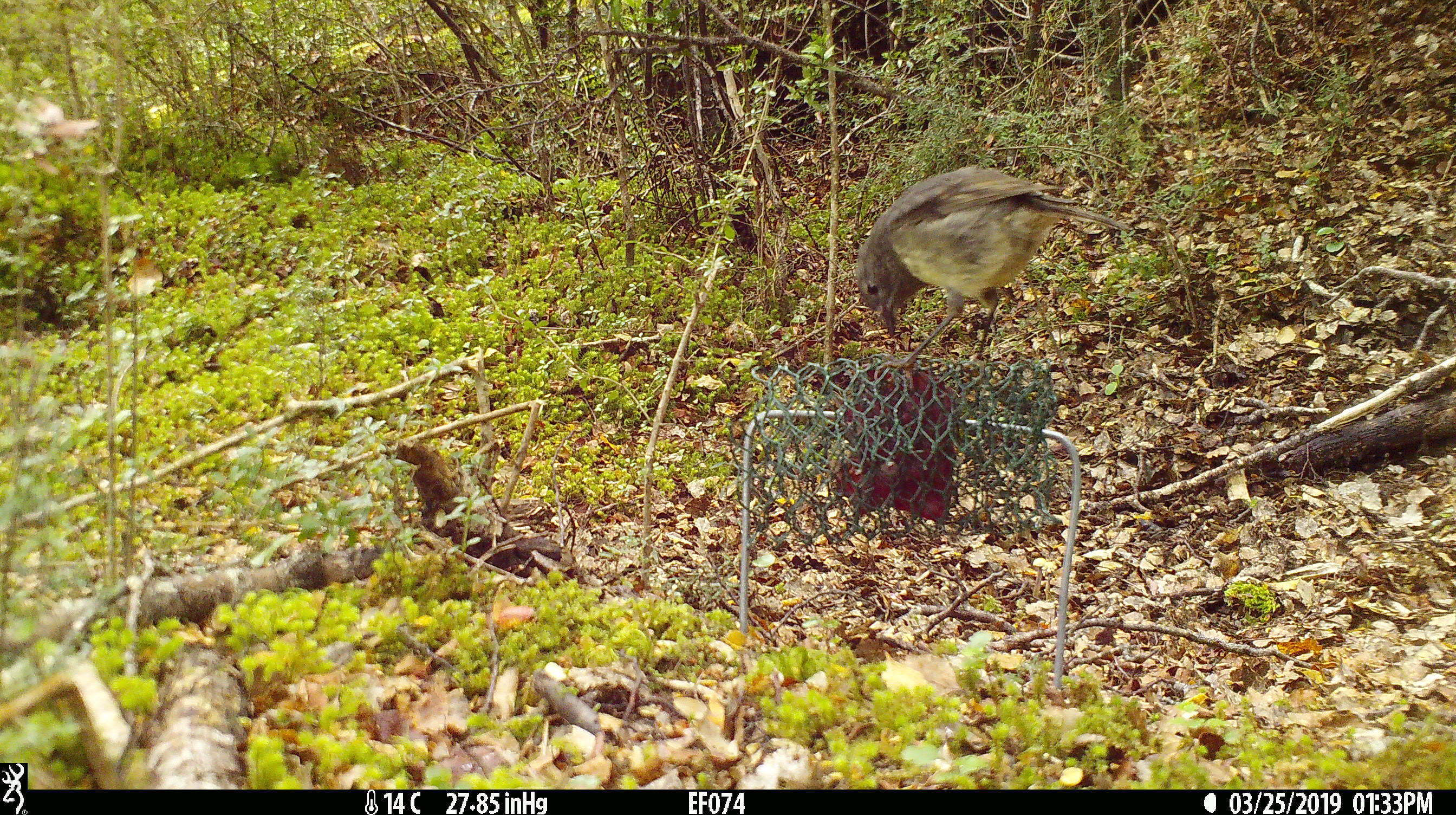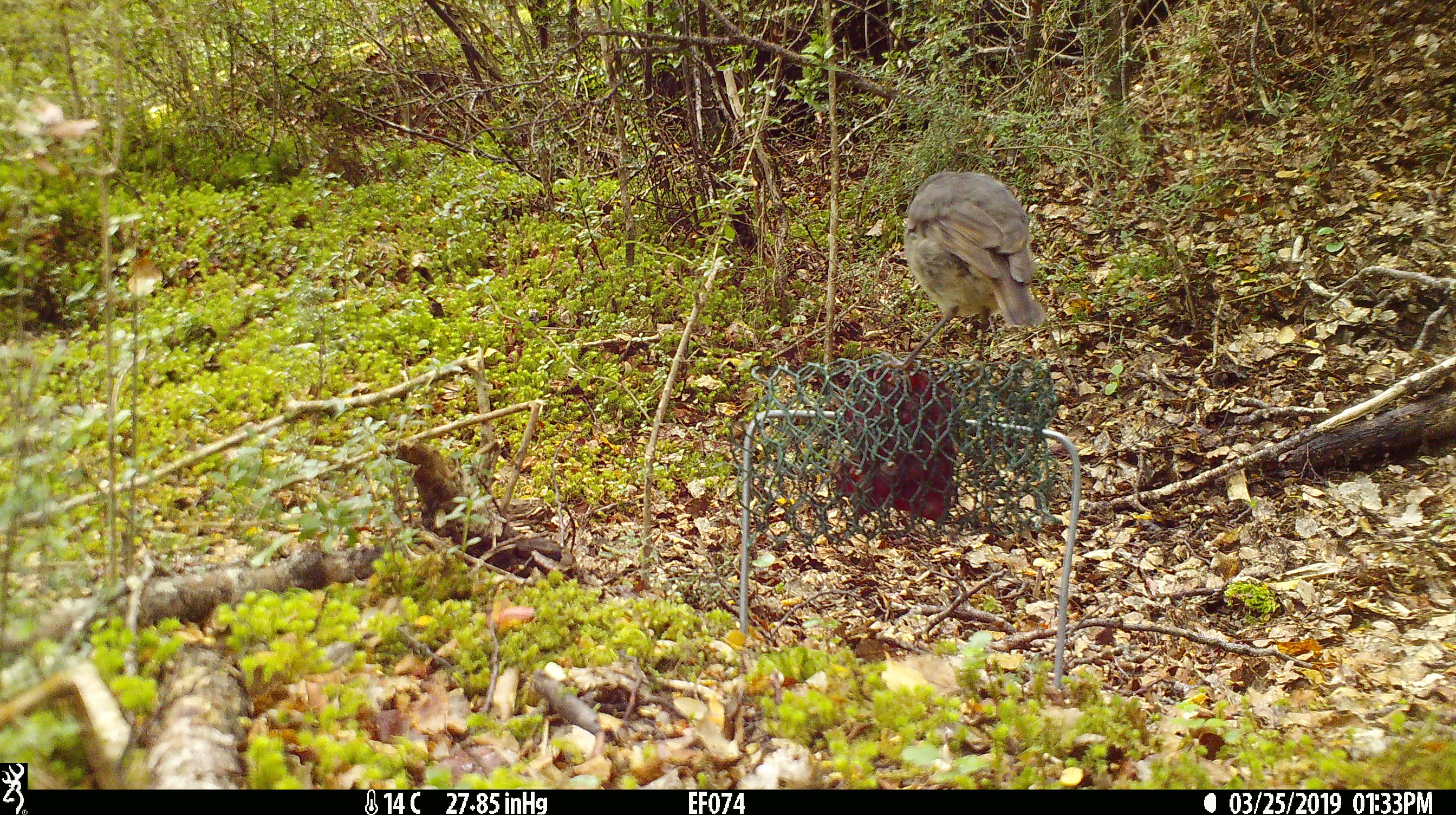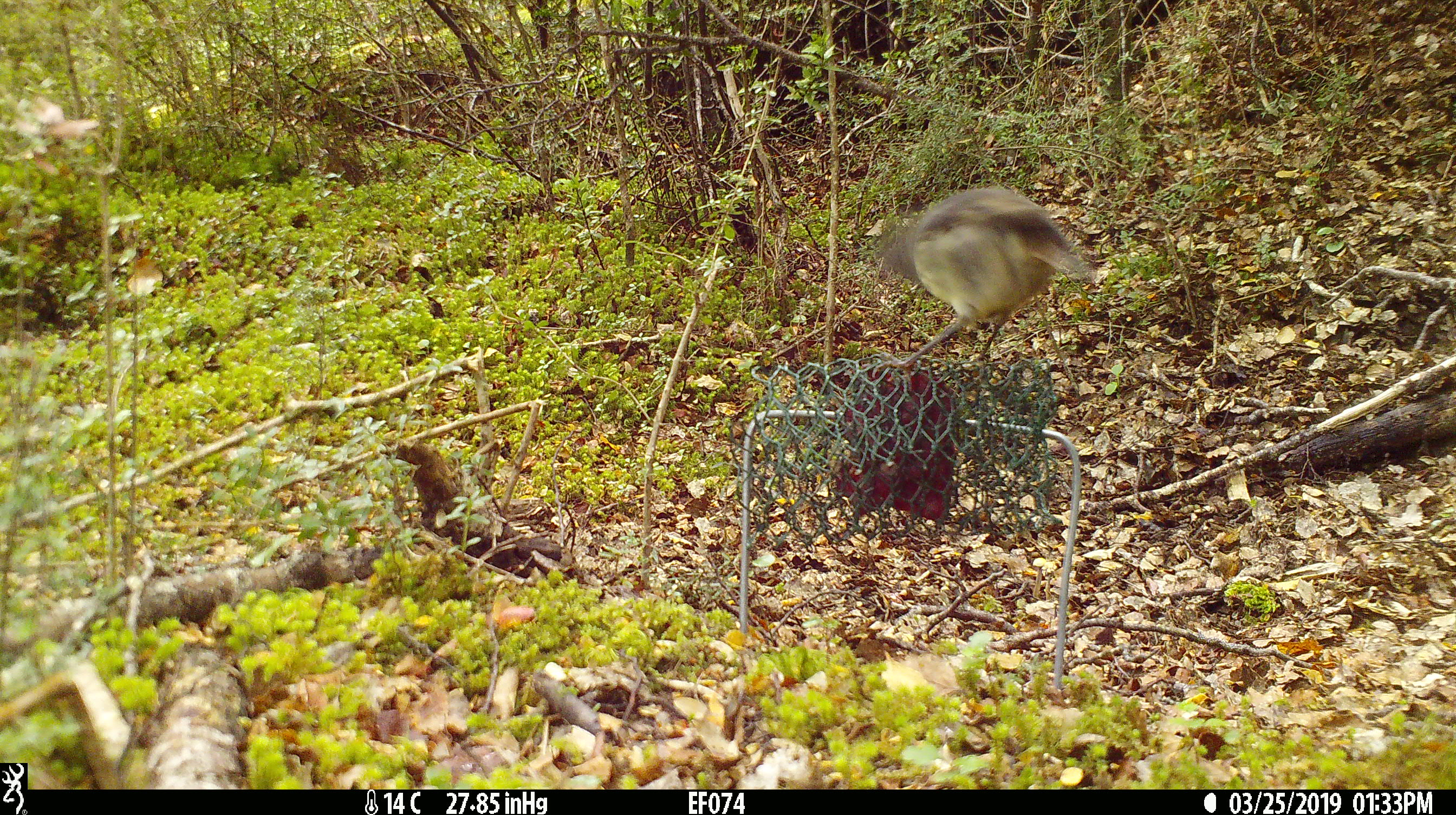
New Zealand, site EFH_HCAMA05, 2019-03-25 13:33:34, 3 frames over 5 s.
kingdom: Animalia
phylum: Chordata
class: Aves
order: Passeriformes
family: Petroicidae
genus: Petroica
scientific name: Petroica australis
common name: new zealand robin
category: robin